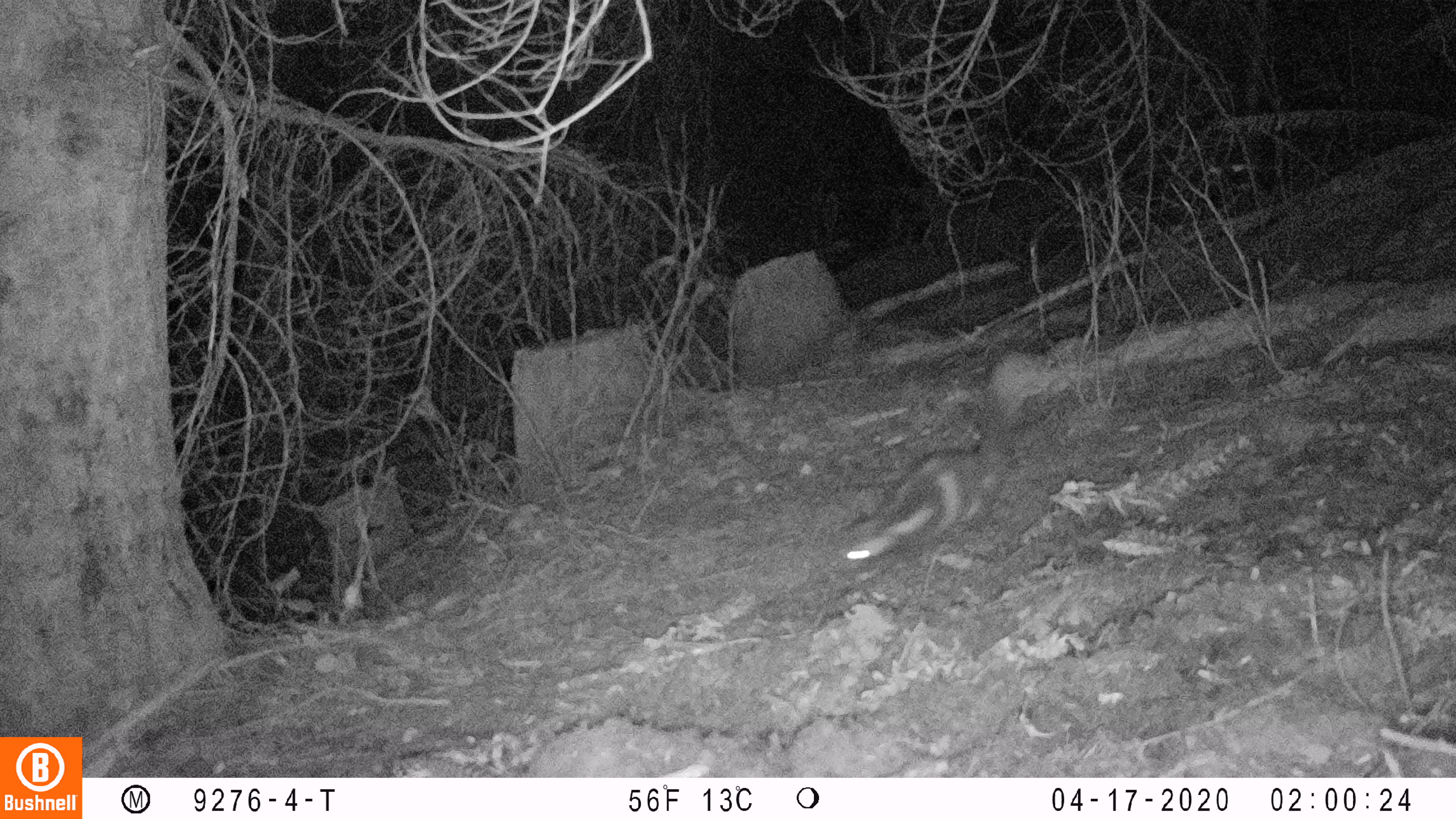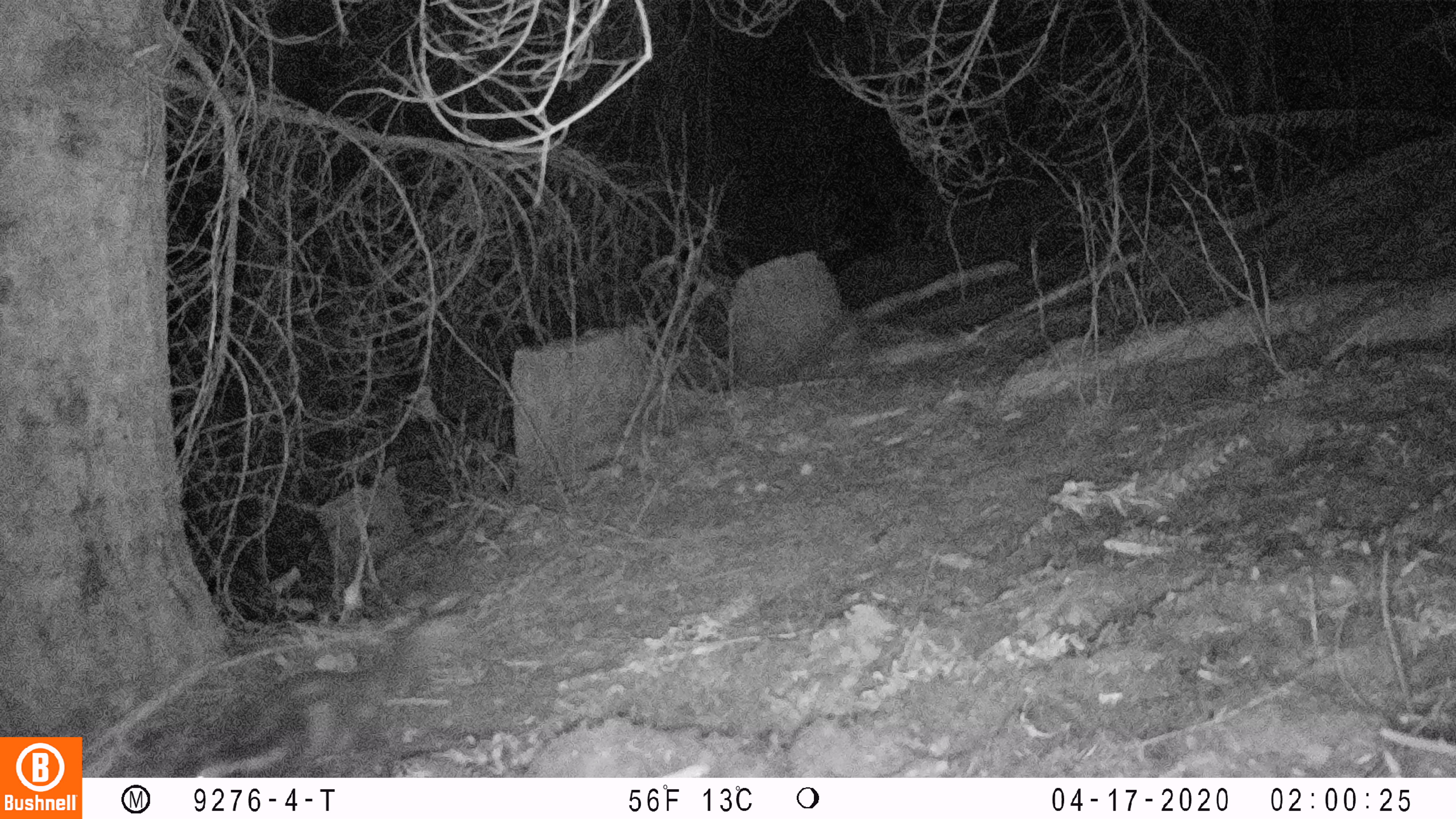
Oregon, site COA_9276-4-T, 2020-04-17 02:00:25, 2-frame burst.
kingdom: Animalia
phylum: Chordata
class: Mammalia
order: Carnivora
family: Mephitidae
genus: Spilogale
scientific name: Spilogale gracilis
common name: western spotted skunk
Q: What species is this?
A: Western spotted skunk (Spilogale gracilis).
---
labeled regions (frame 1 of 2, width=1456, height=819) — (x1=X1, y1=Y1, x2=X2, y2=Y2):
western spotted skunk: (x1=829, y1=341, x2=1048, y2=579)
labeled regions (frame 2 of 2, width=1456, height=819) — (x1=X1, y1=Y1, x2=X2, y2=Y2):
western spotted skunk: (x1=181, y1=607, x2=457, y2=770)